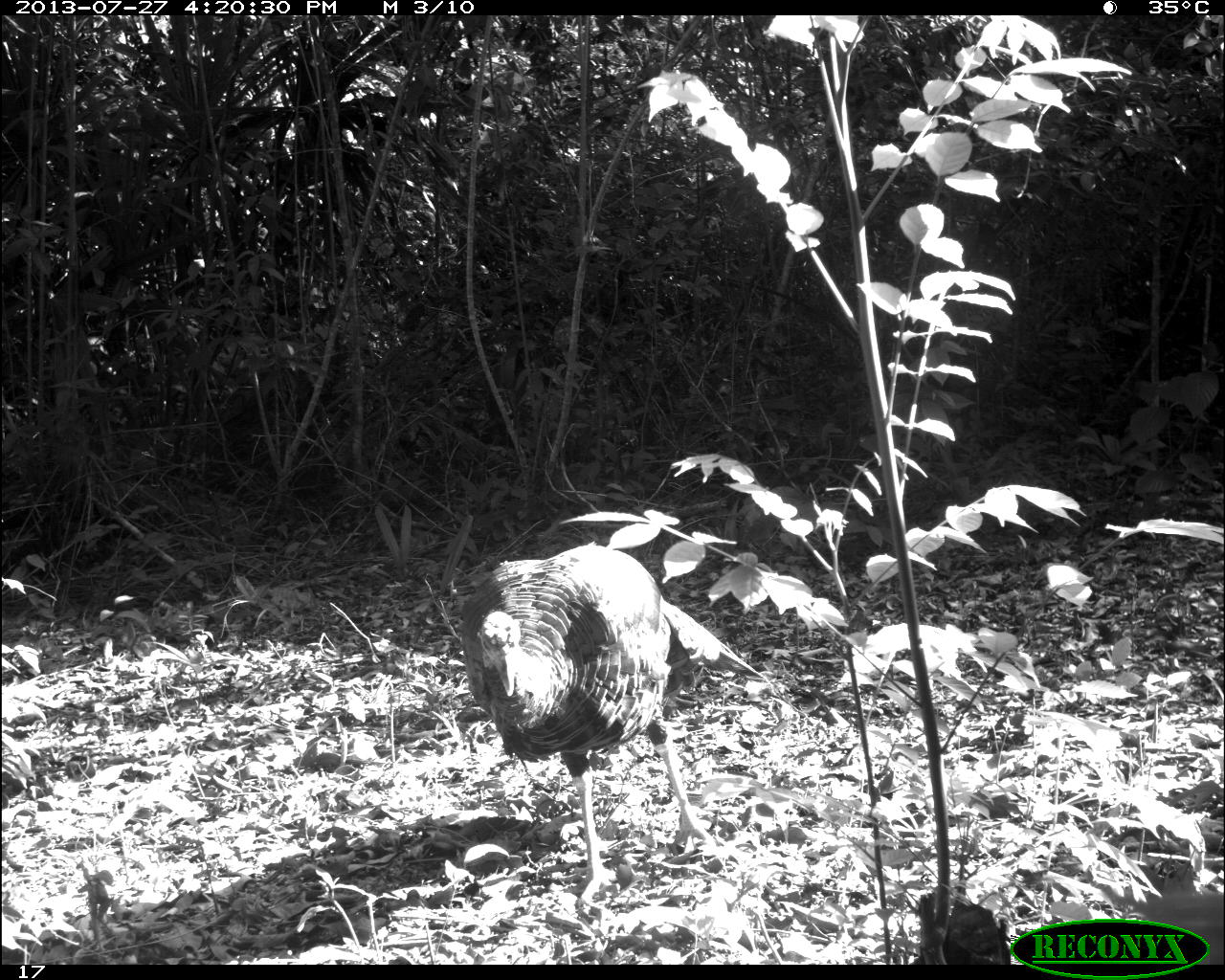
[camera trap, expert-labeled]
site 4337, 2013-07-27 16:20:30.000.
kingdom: Animalia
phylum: Chordata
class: Aves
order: Galliformes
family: Phasianidae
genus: Meleagris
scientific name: Meleagris ocellata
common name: ocellated turkey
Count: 1.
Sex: male.